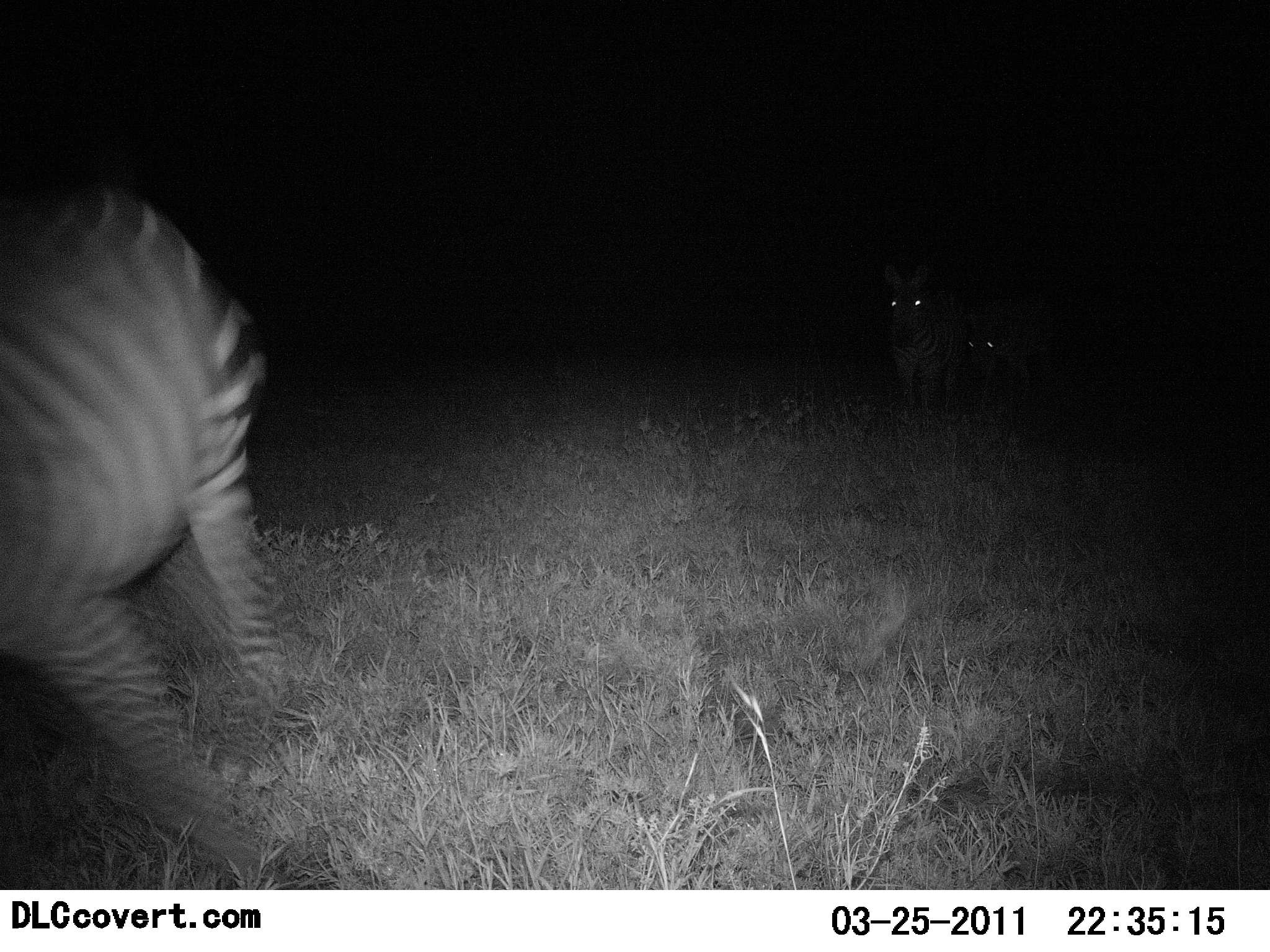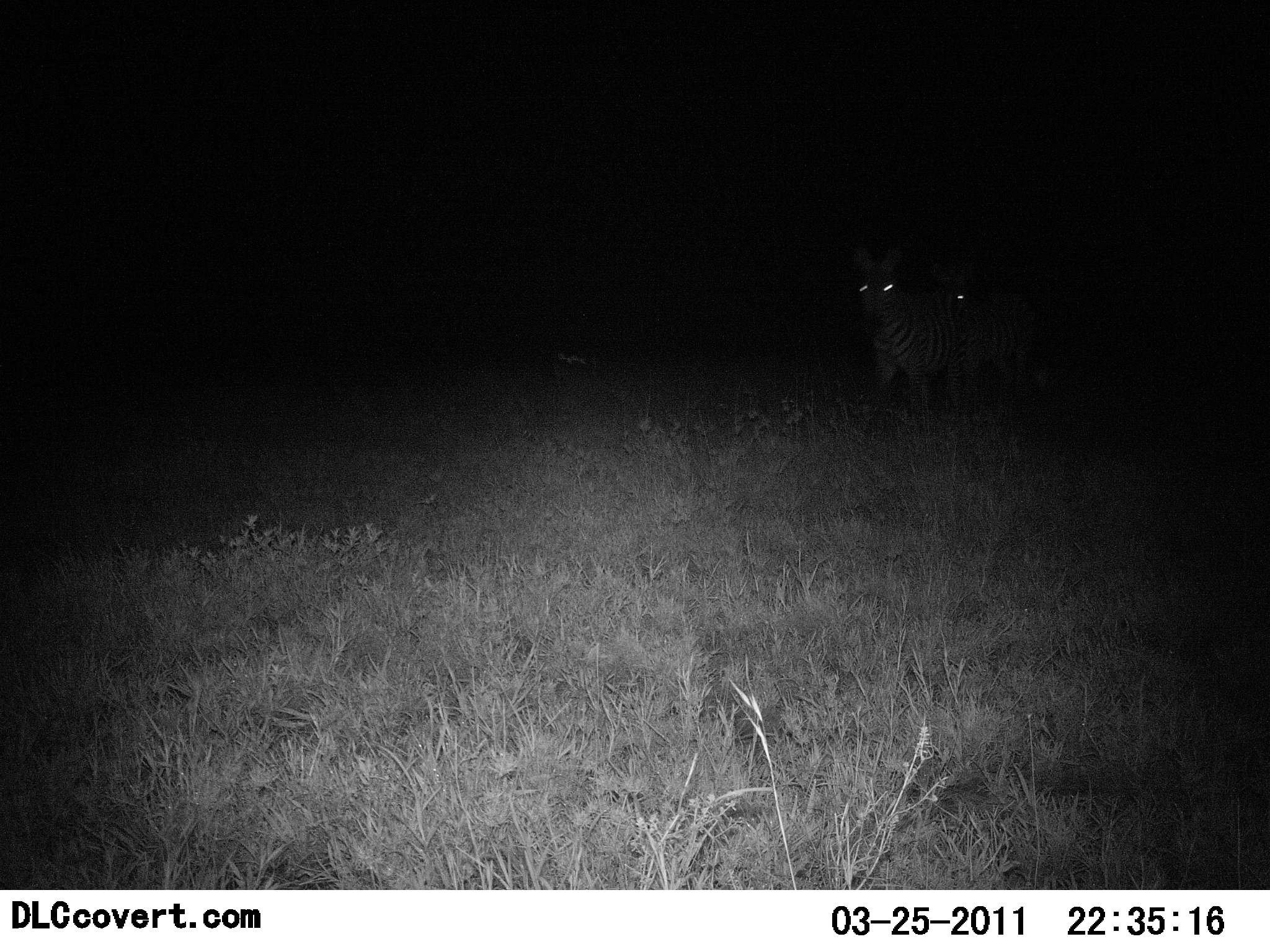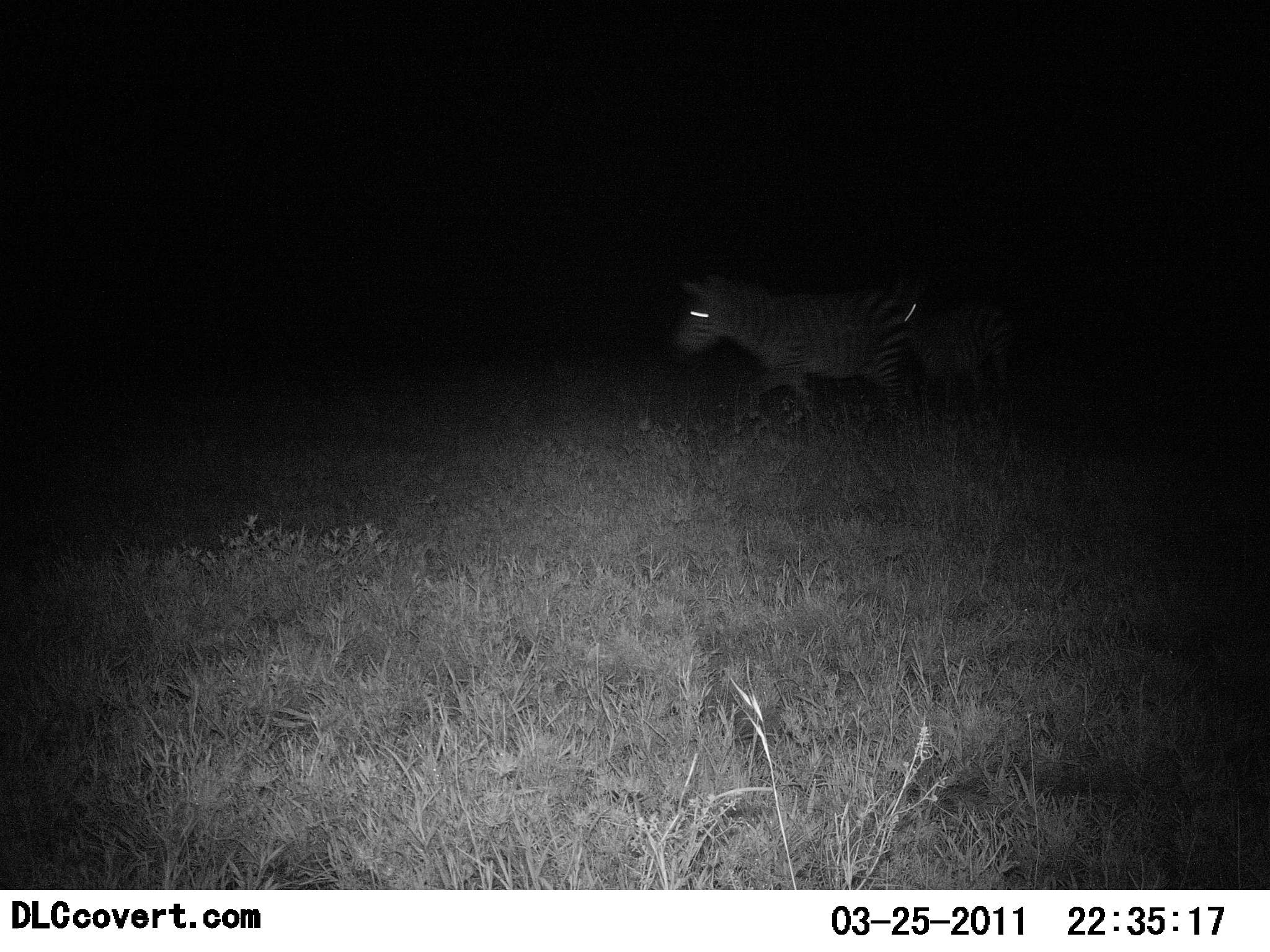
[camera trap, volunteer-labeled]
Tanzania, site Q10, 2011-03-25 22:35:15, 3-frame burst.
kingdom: Animalia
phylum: Chordata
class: Mammalia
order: Perissodactyla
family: Equidae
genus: Equus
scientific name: Equus quagga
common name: plains zebra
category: zebra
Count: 3.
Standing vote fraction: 20%.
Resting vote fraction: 0%.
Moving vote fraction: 80%.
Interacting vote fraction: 0%.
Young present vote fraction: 0%.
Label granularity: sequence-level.